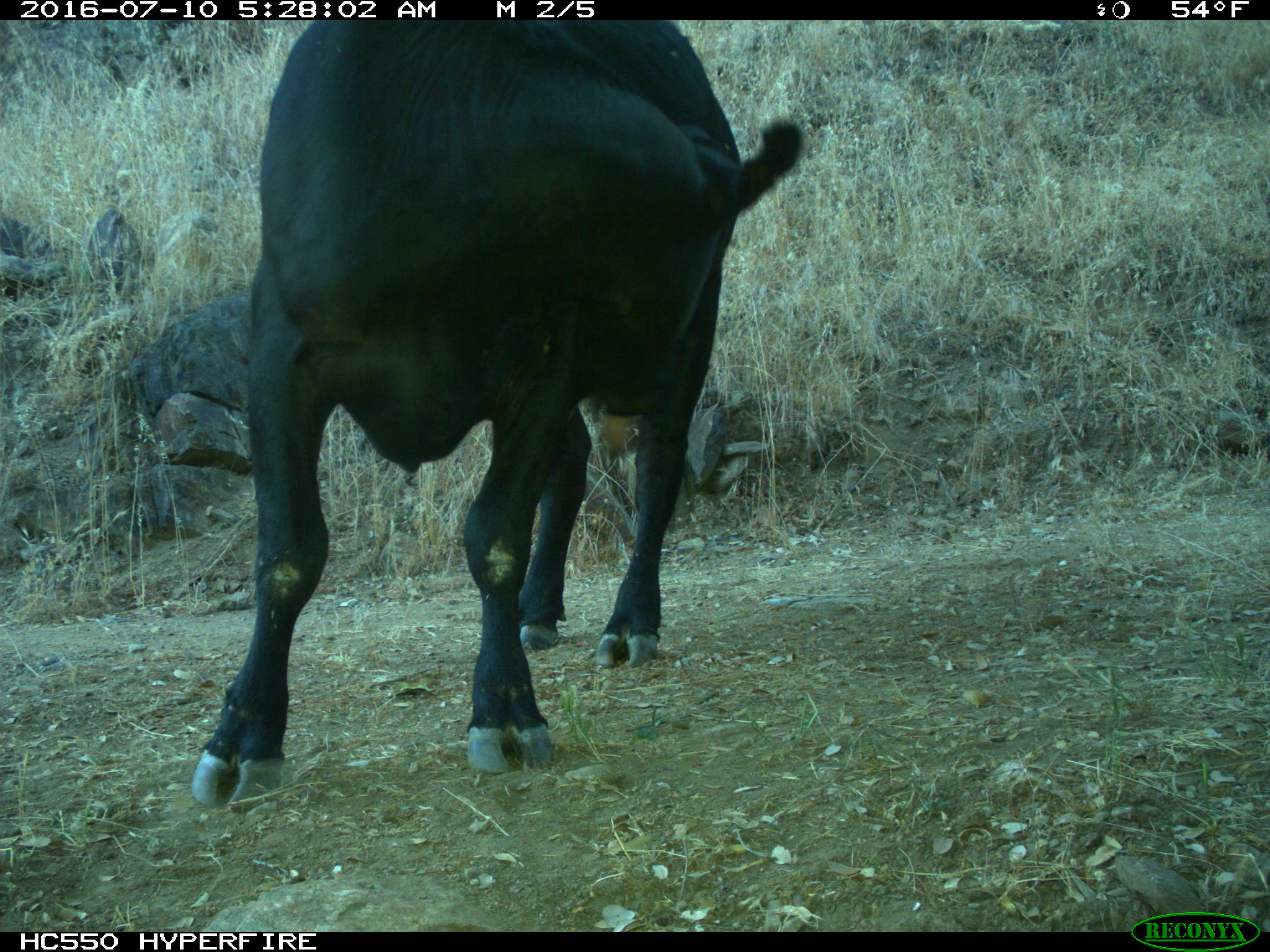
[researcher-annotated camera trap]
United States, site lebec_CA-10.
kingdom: Animalia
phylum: Chordata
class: Mammalia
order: Artiodactyla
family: Bovidae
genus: Bos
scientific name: Bos taurus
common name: domestic cow